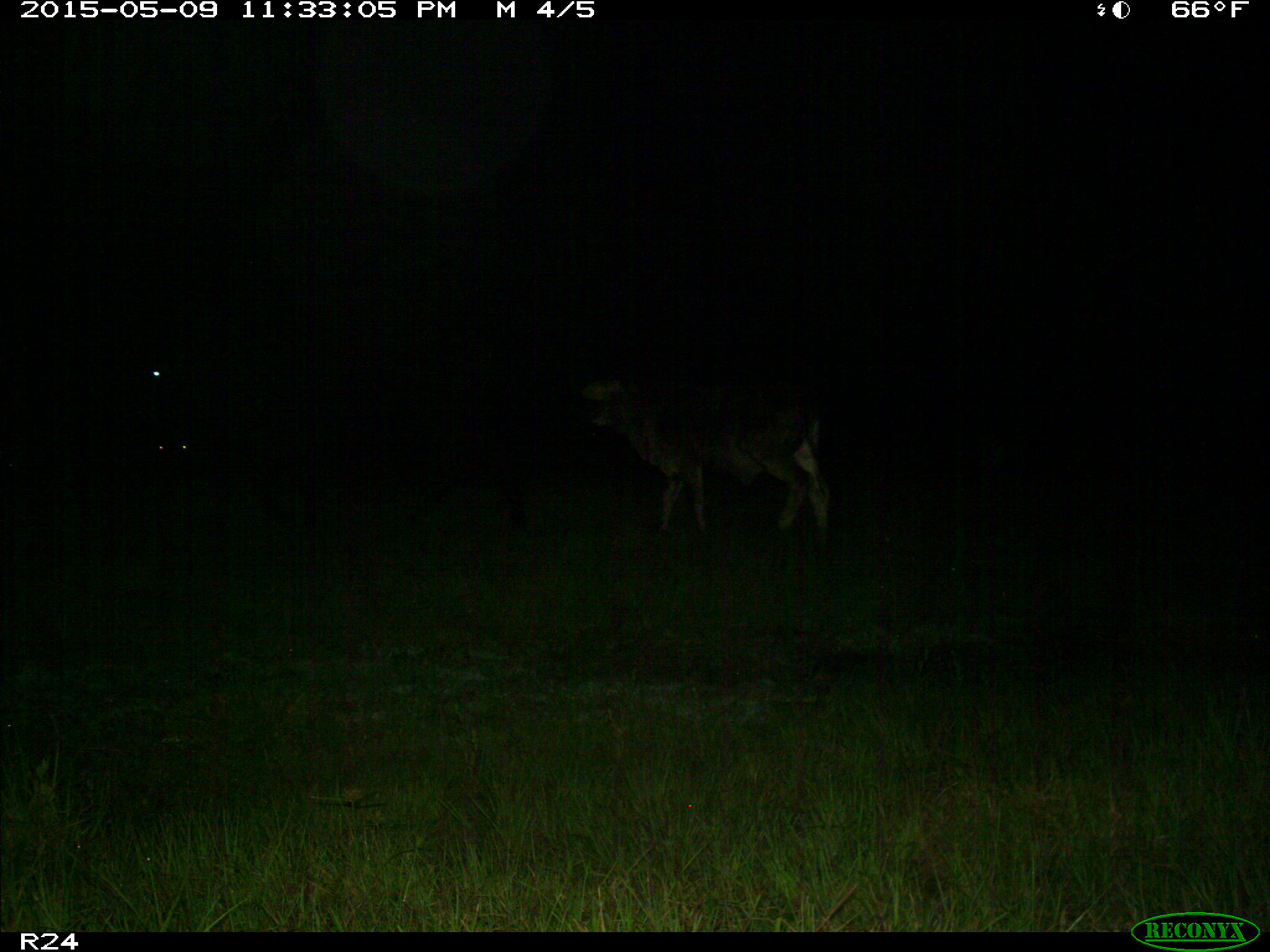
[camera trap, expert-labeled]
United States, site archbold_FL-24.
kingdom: Animalia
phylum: Chordata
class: Mammalia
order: Artiodactyla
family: Bovidae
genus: Bos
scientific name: Bos taurus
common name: domestic cow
Bos taurus (domestic cow).